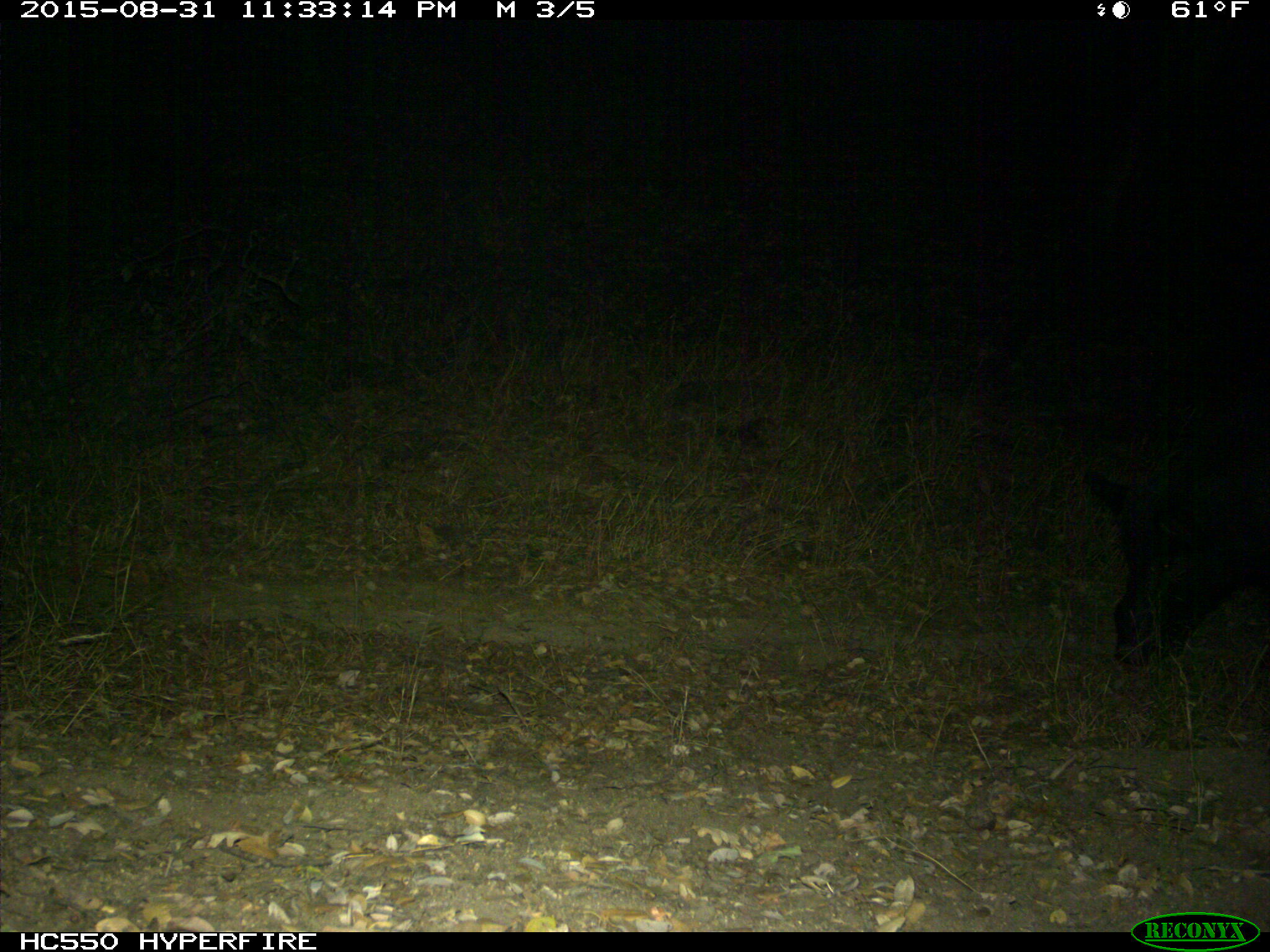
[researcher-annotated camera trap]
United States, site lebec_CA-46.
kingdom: Animalia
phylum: Chordata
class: Mammalia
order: Artiodactyla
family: Suidae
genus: Sus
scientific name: Sus scrofa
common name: wild boar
Sus scrofa (wild boar).